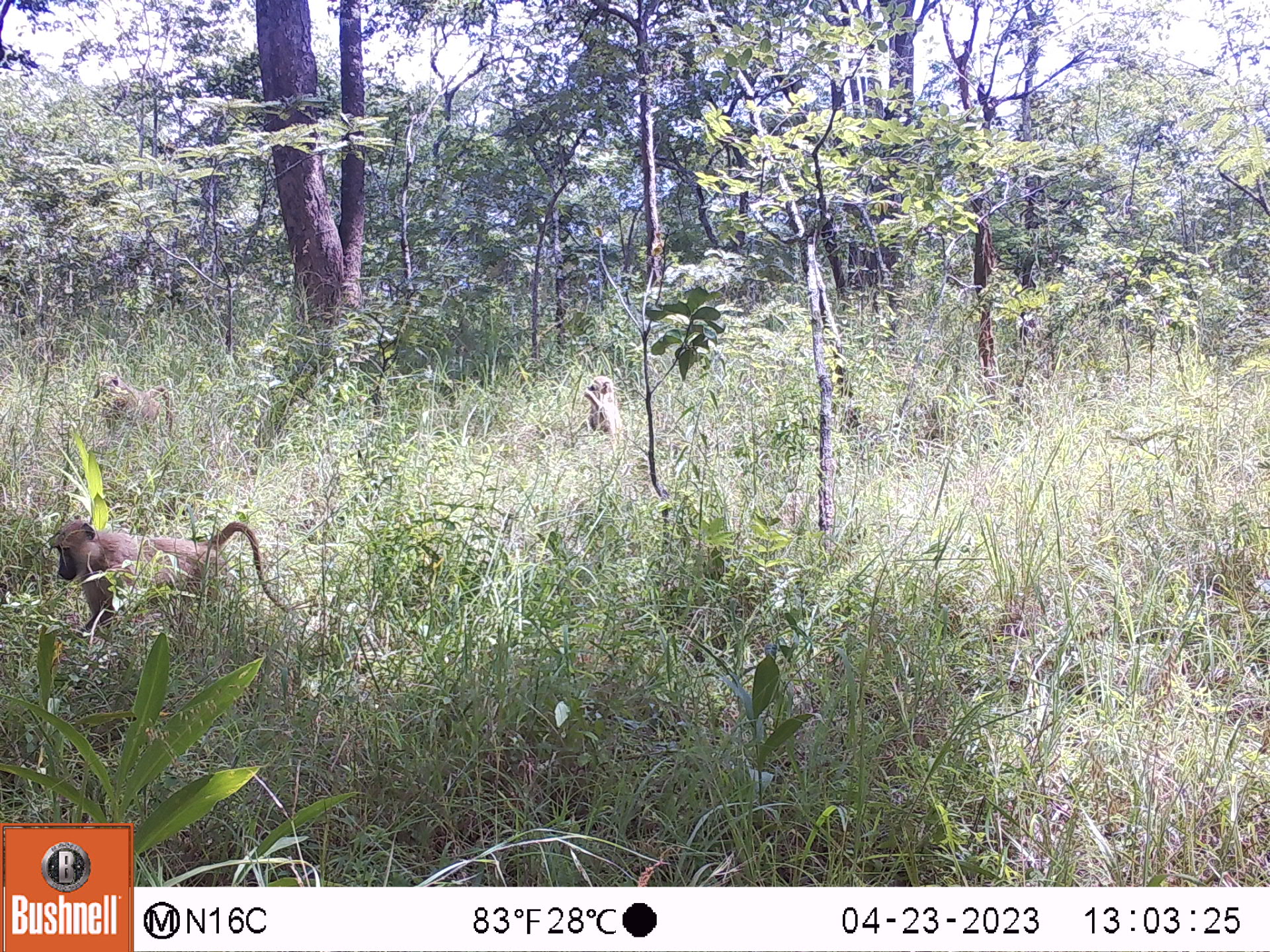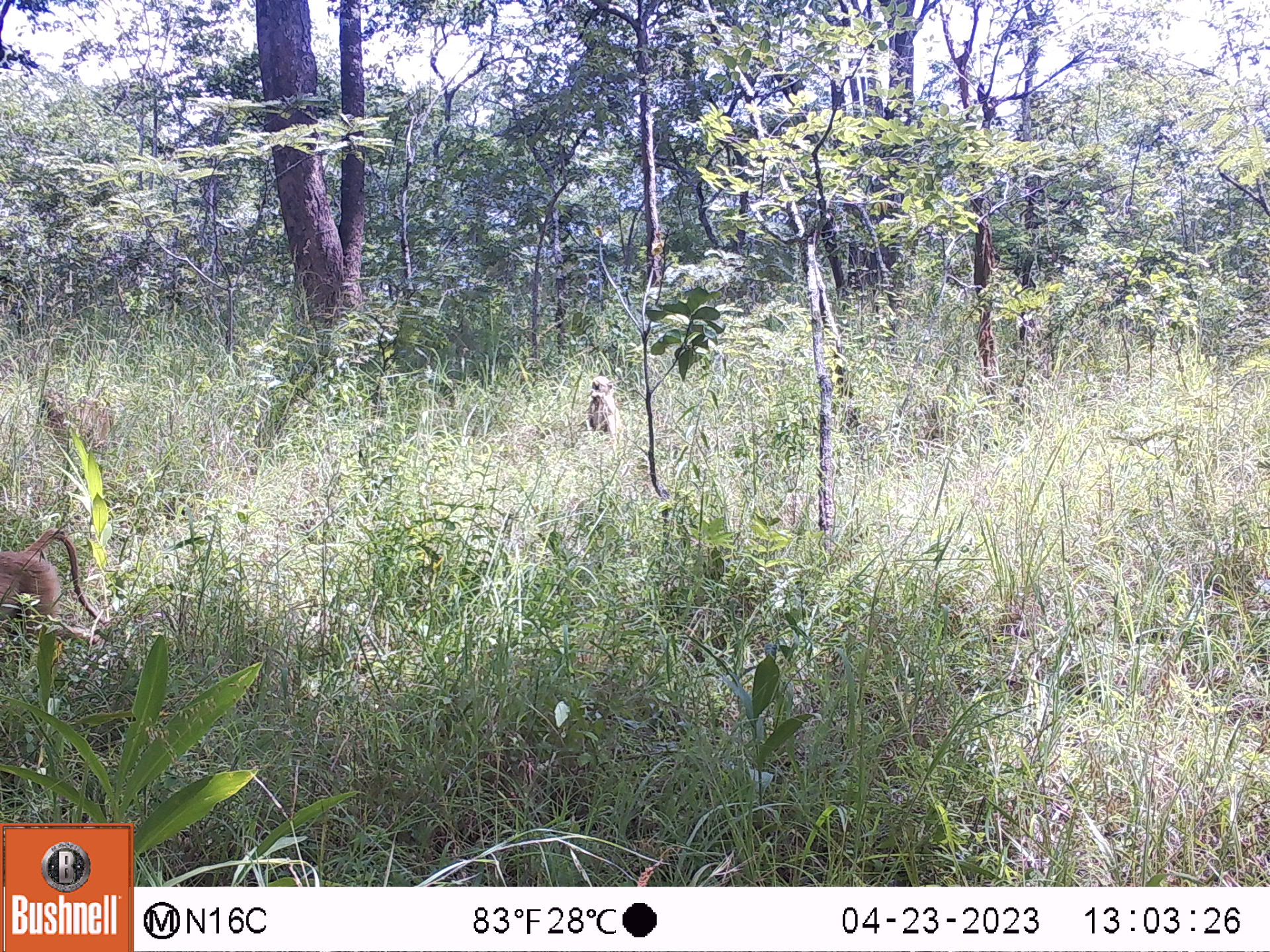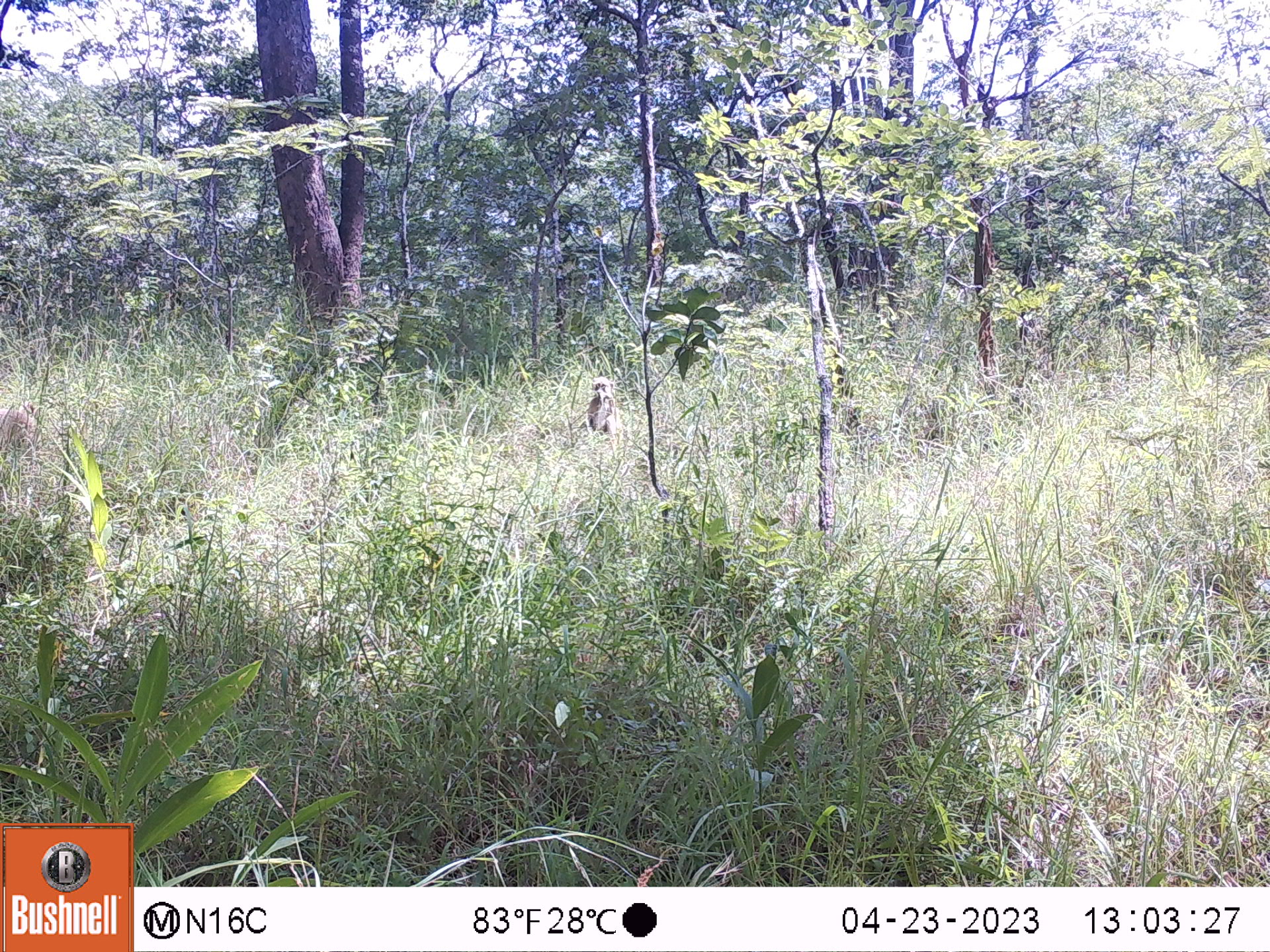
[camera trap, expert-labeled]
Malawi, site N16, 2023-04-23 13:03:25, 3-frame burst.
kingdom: Animalia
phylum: Chordata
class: Mammalia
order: Primates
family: Cercopithecidae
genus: Papio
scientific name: Papio cynocephalus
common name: yellow baboon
Yellow baboon (Papio cynocephalus), count 3.